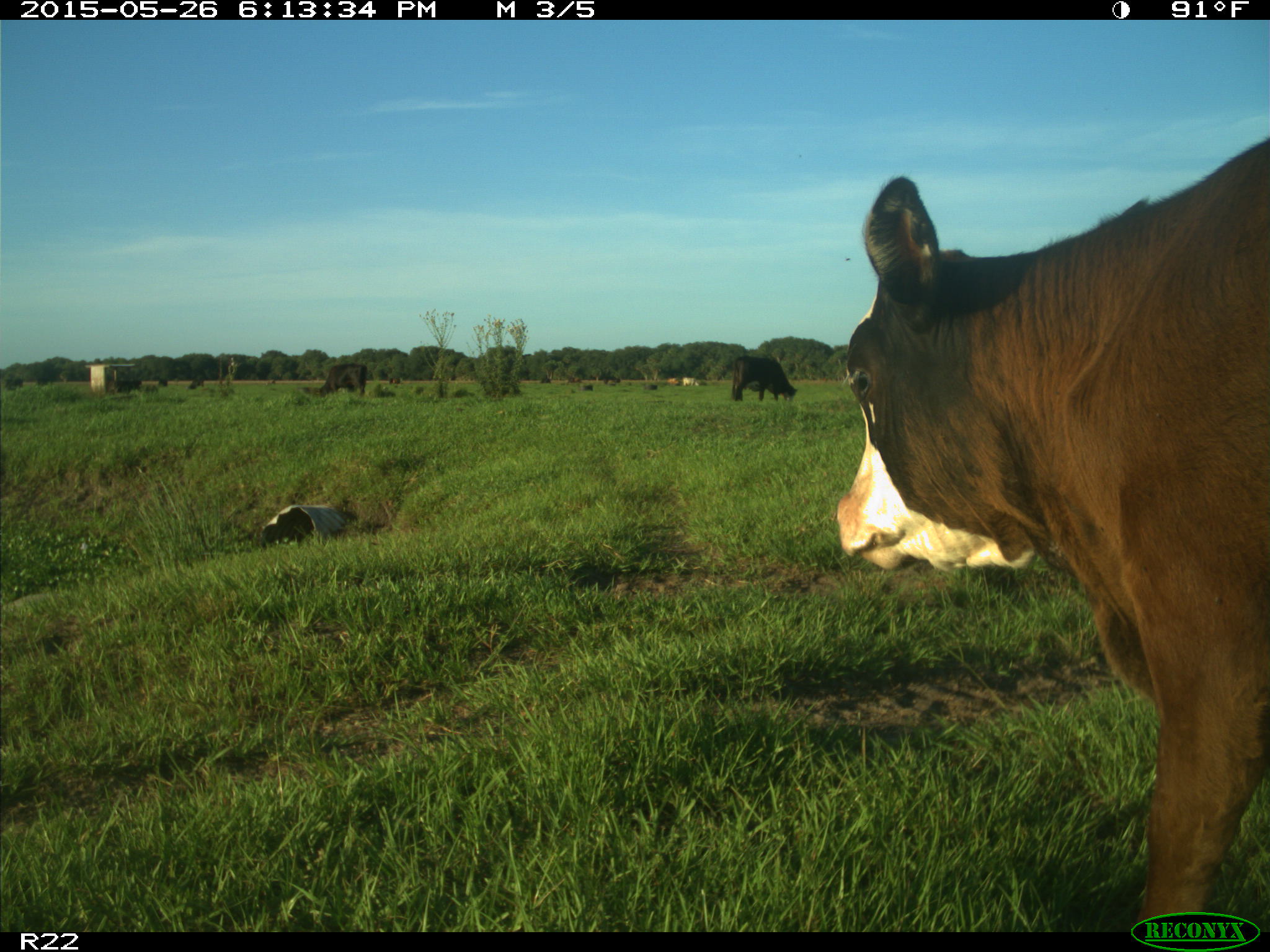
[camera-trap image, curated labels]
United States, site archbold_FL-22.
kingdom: Animalia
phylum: Chordata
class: Mammalia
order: Artiodactyla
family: Bovidae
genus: Bos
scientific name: Bos taurus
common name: domestic cow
Bos taurus (domestic cow).